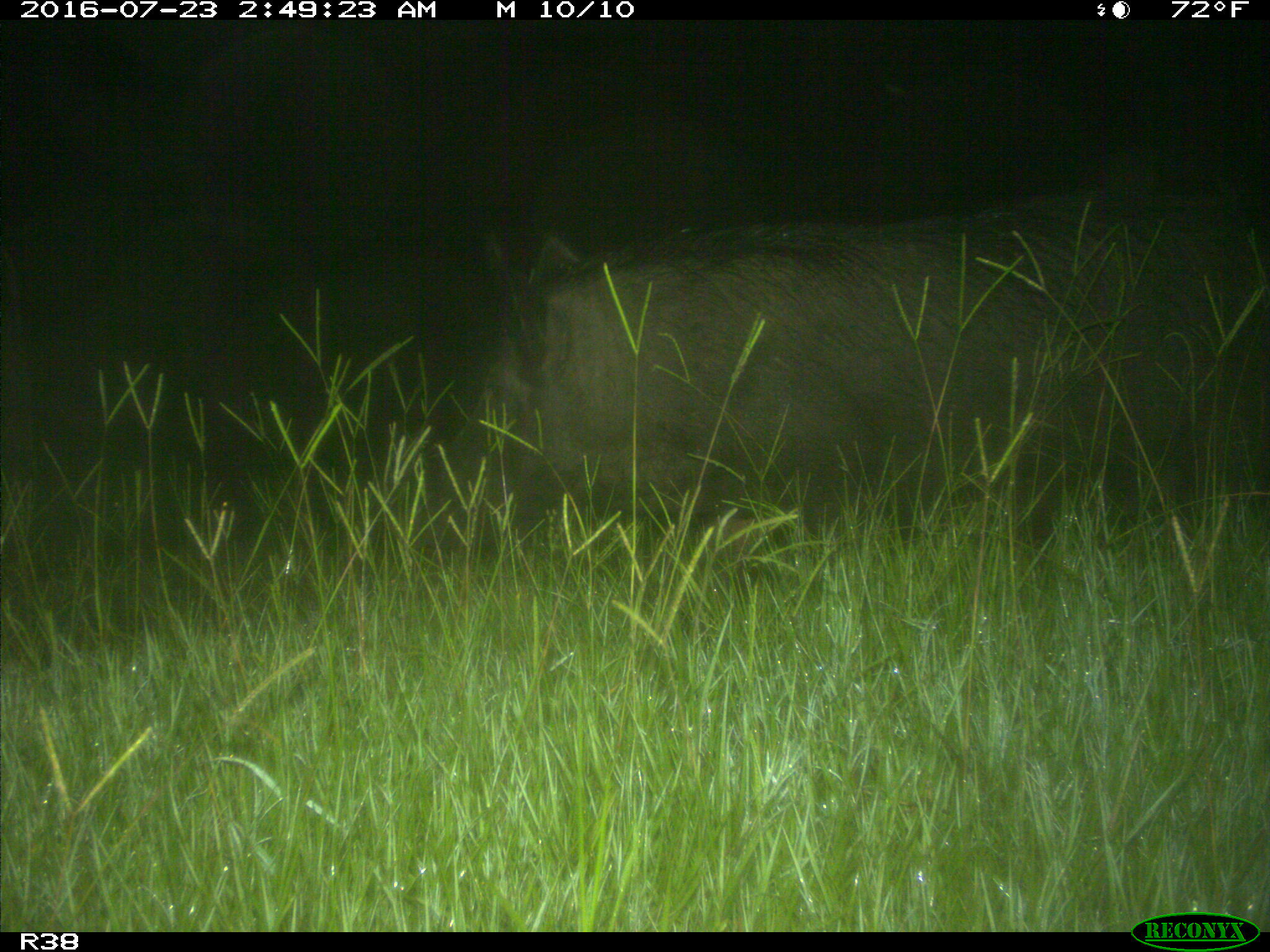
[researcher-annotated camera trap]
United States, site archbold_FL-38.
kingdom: Animalia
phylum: Chordata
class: Mammalia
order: Artiodactyla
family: Suidae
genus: Sus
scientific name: Sus scrofa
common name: wild boar